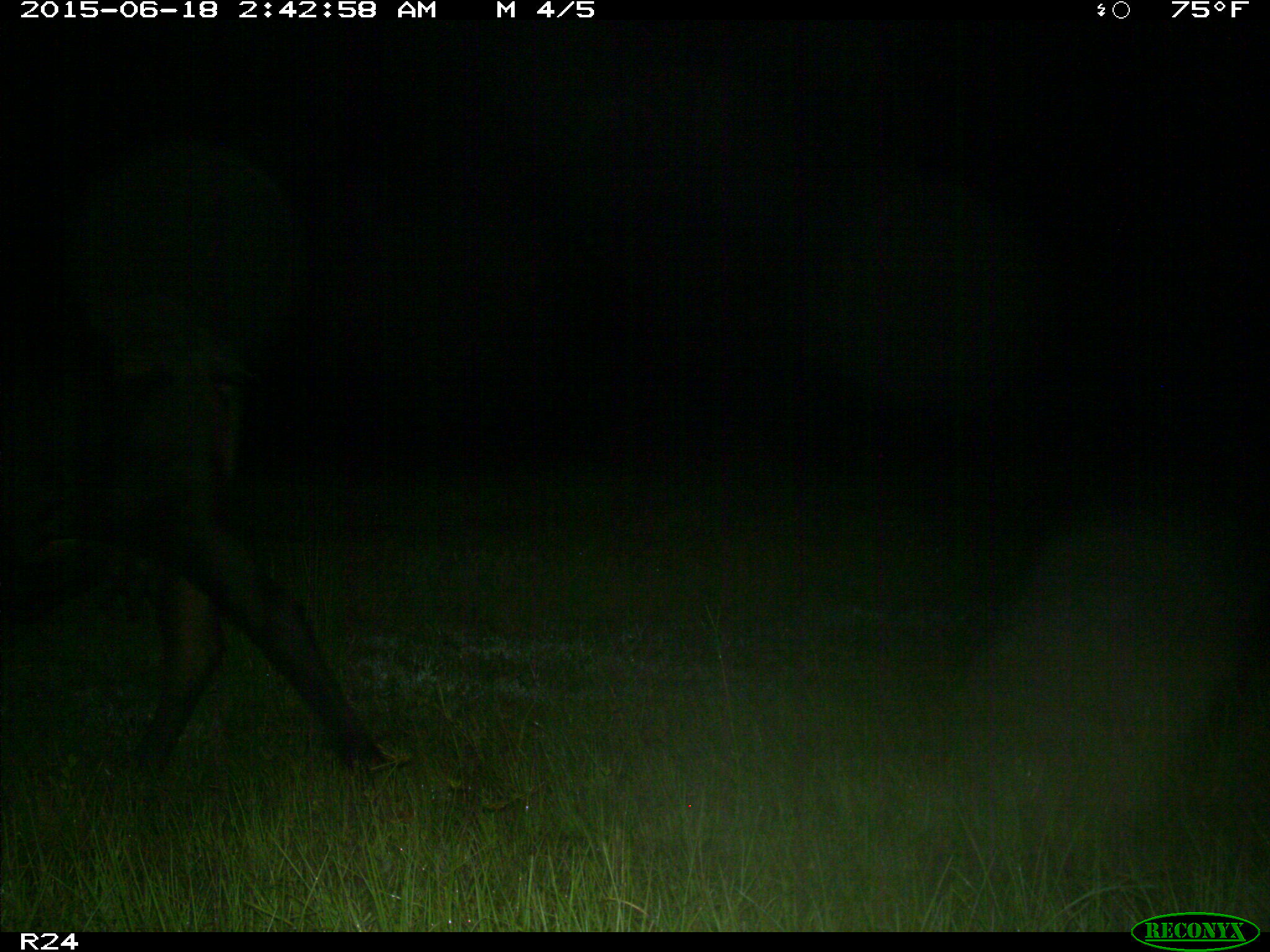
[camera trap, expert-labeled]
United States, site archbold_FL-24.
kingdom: Animalia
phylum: Chordata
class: Mammalia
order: Artiodactyla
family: Bovidae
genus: Bos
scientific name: Bos taurus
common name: domestic cow